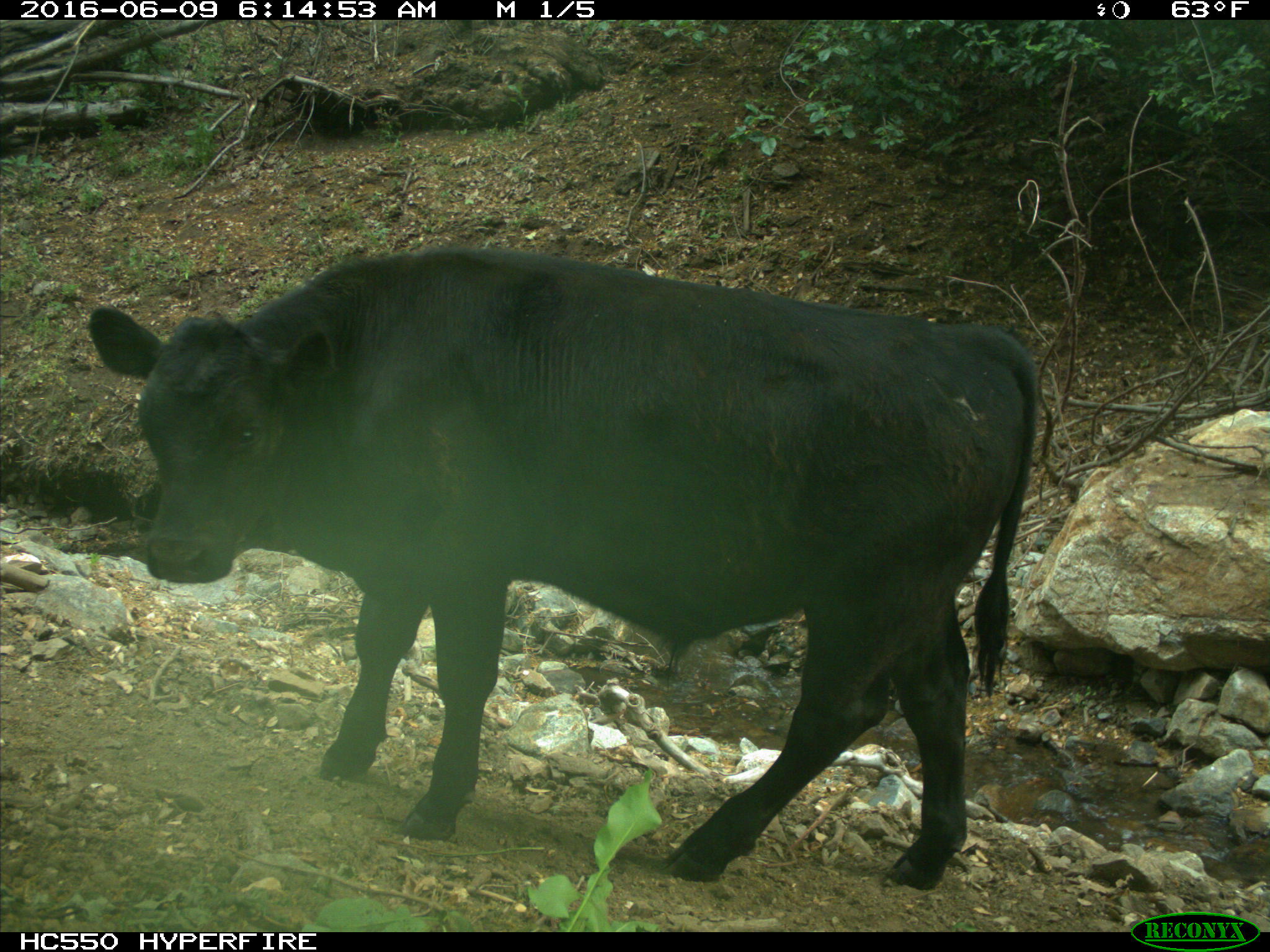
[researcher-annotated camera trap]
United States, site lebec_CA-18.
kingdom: Animalia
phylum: Chordata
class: Mammalia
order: Artiodactyla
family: Bovidae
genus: Bos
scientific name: Bos taurus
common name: domestic cow